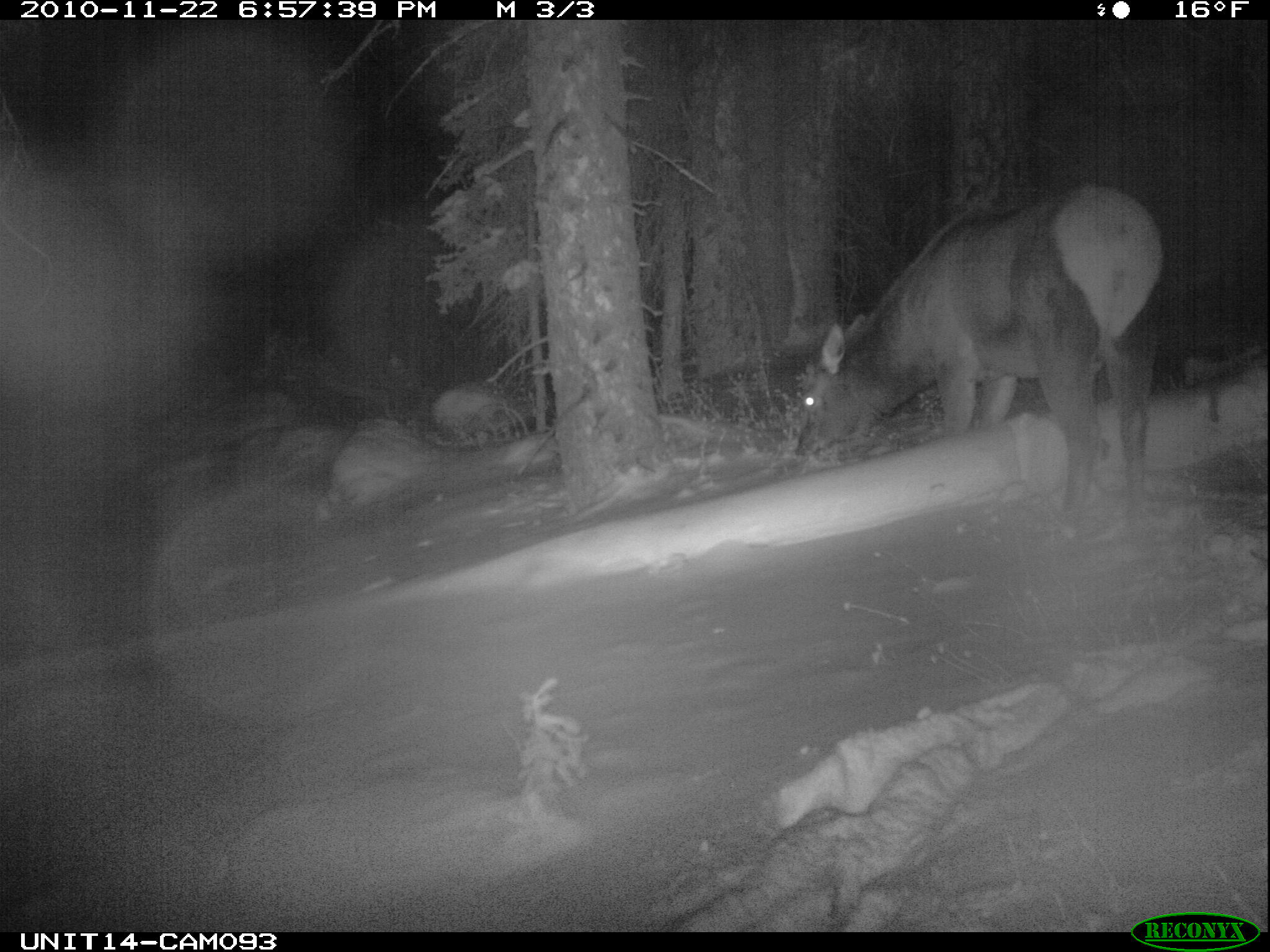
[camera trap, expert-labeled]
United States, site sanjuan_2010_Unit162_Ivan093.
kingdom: Animalia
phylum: Chordata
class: Mammalia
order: Artiodactyla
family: Cervidae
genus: Cervus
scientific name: Cervus elaphus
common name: red deer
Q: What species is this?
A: Cervus elaphus (red deer).